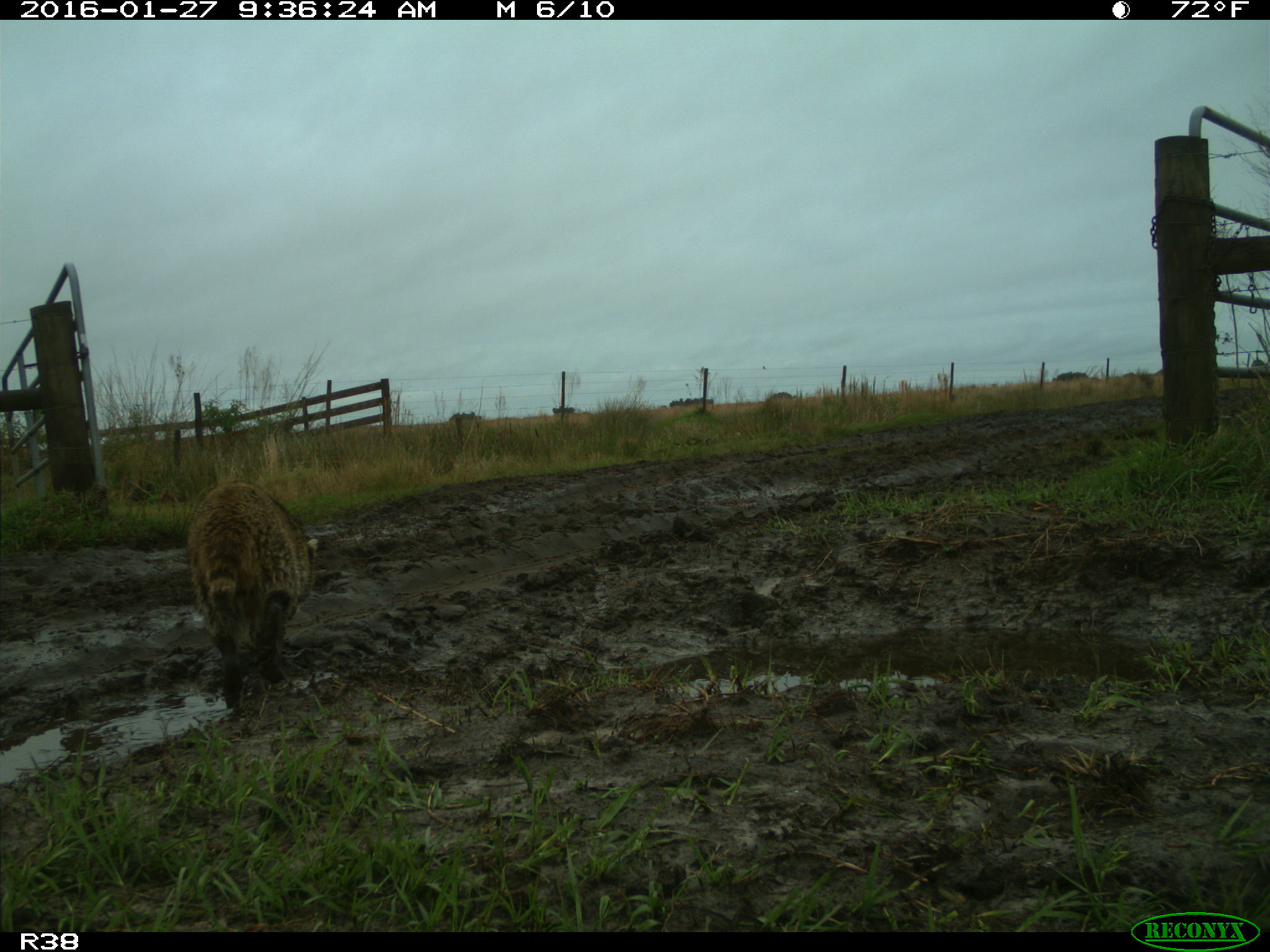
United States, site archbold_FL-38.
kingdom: Animalia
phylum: Chordata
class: Mammalia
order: Carnivora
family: Procyonidae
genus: Procyon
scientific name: Procyon lotor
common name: common raccoon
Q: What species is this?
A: Procyon lotor (common raccoon).